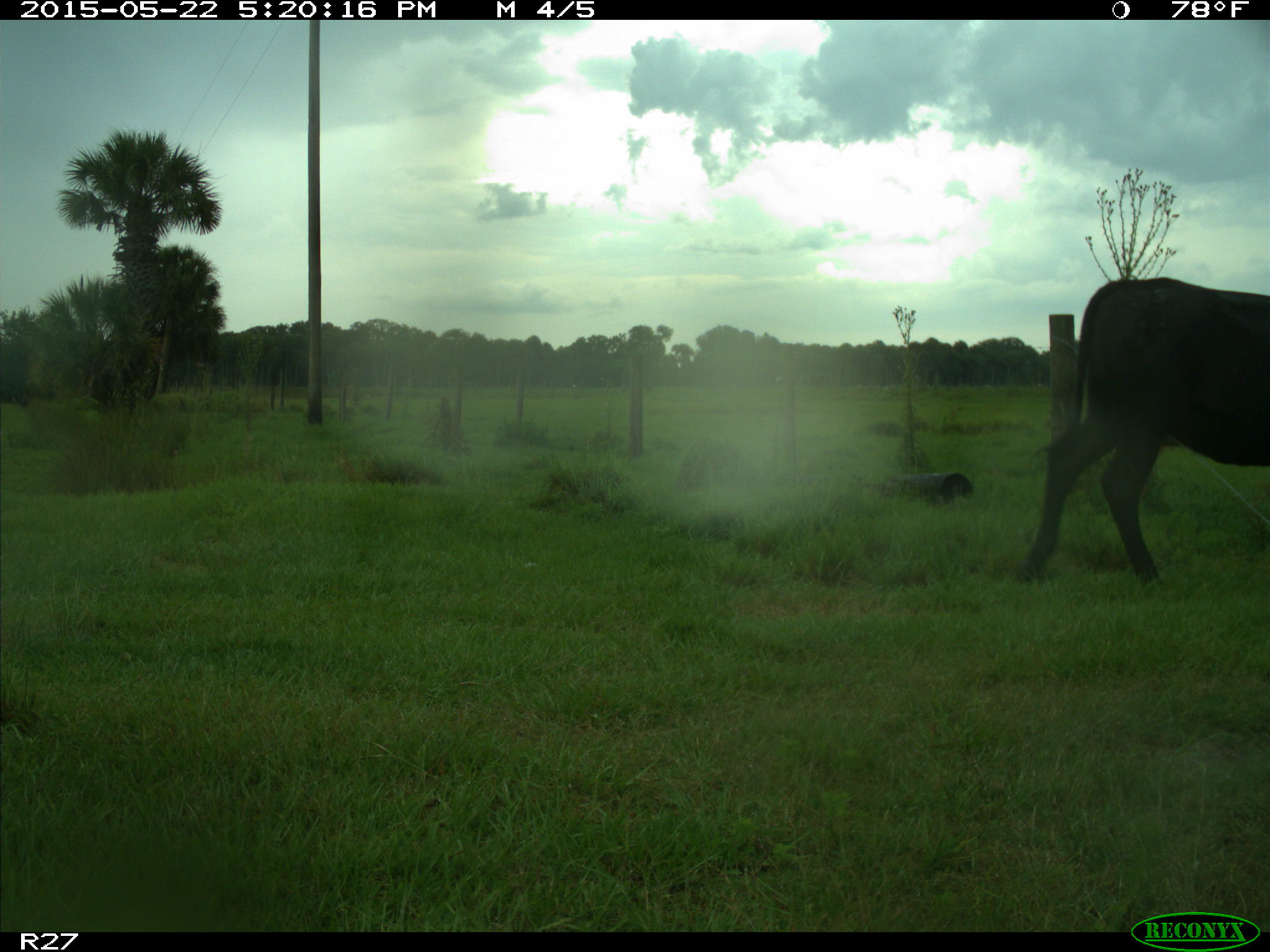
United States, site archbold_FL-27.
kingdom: Animalia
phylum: Chordata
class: Mammalia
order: Artiodactyla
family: Bovidae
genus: Bos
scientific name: Bos taurus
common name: domestic cow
Bos taurus (domestic cow).